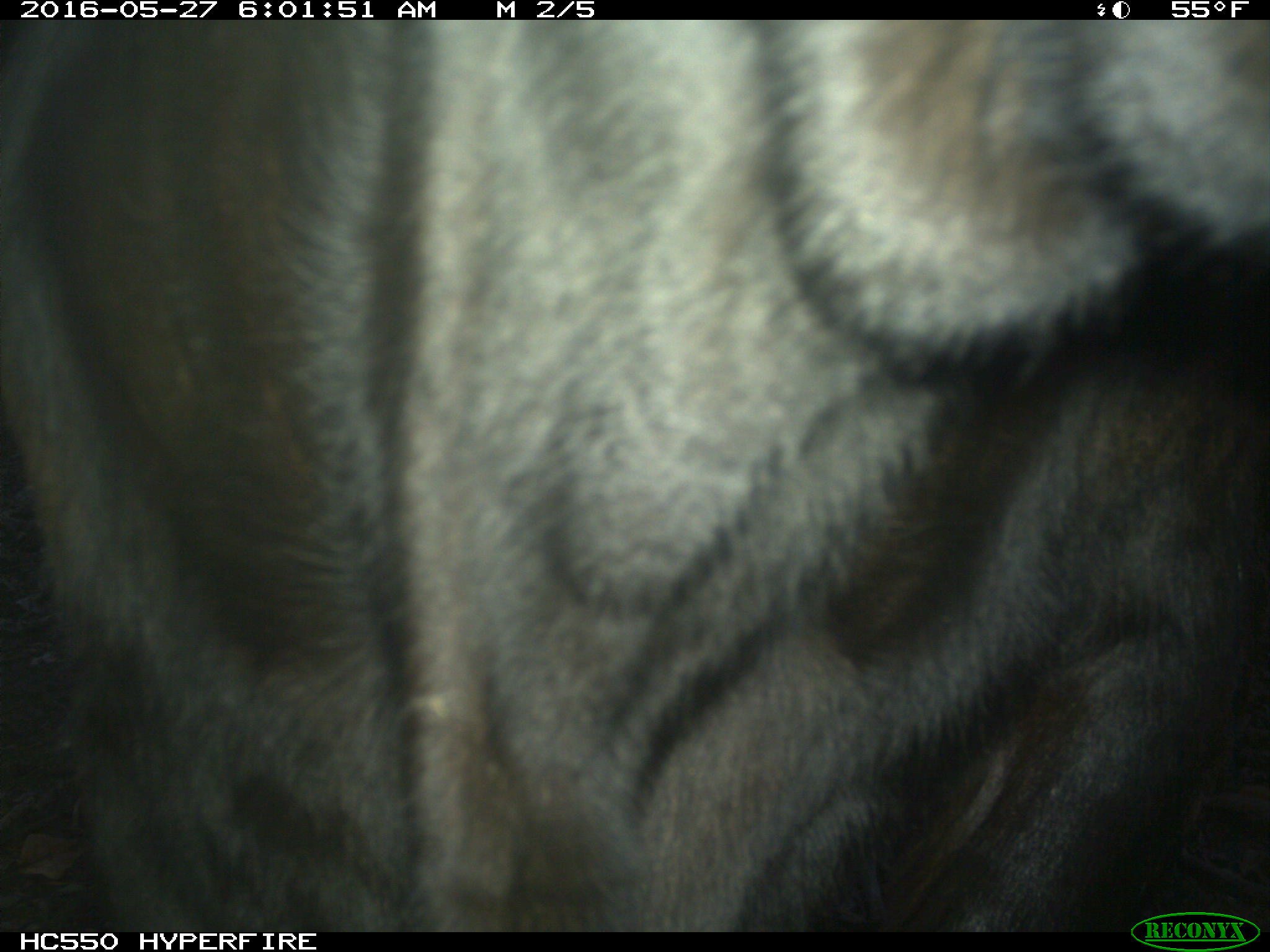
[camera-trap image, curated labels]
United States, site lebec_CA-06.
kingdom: Animalia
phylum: Chordata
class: Mammalia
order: Artiodactyla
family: Bovidae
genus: Bos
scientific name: Bos taurus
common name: domestic cow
Bos taurus (domestic cow).